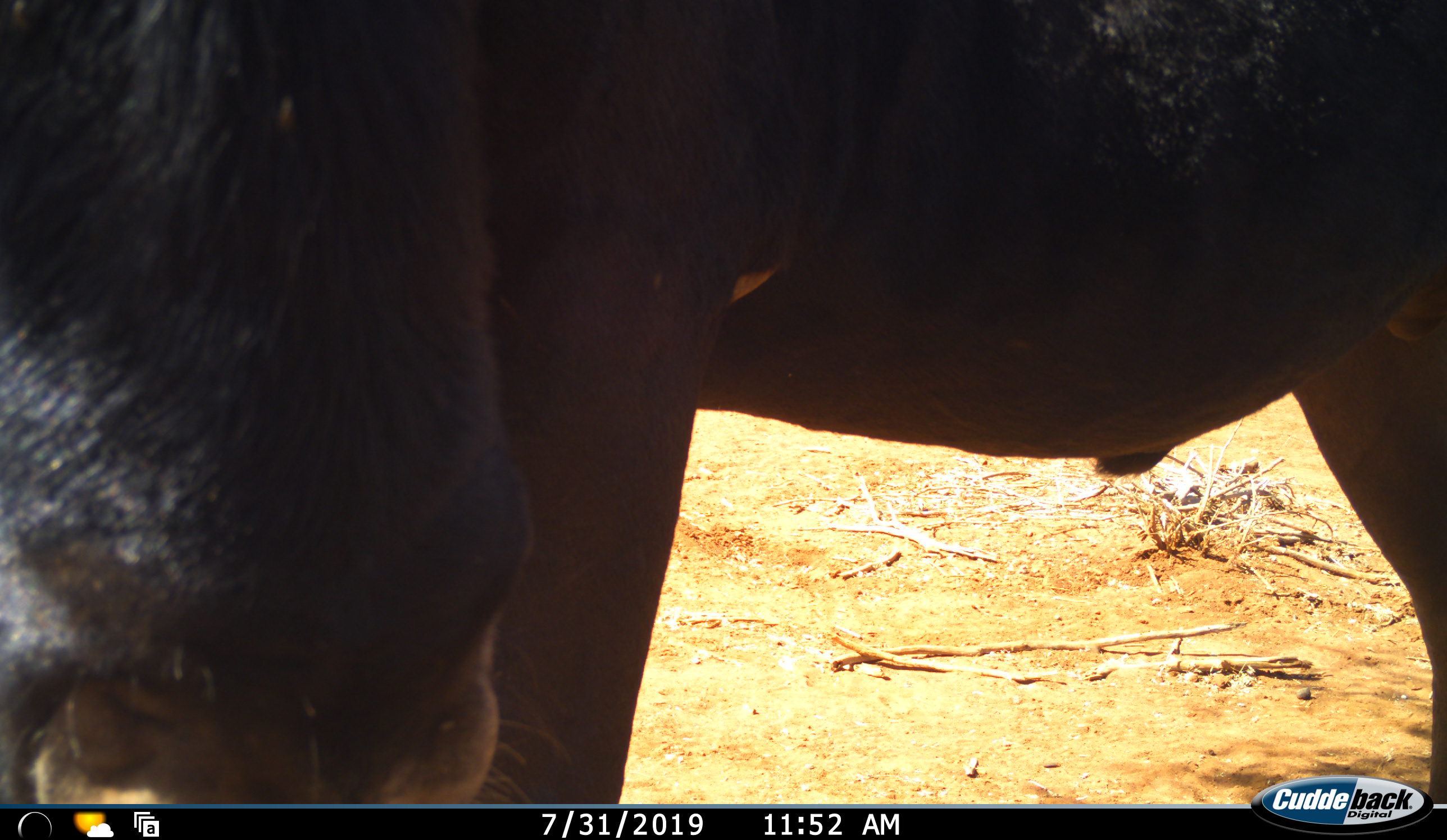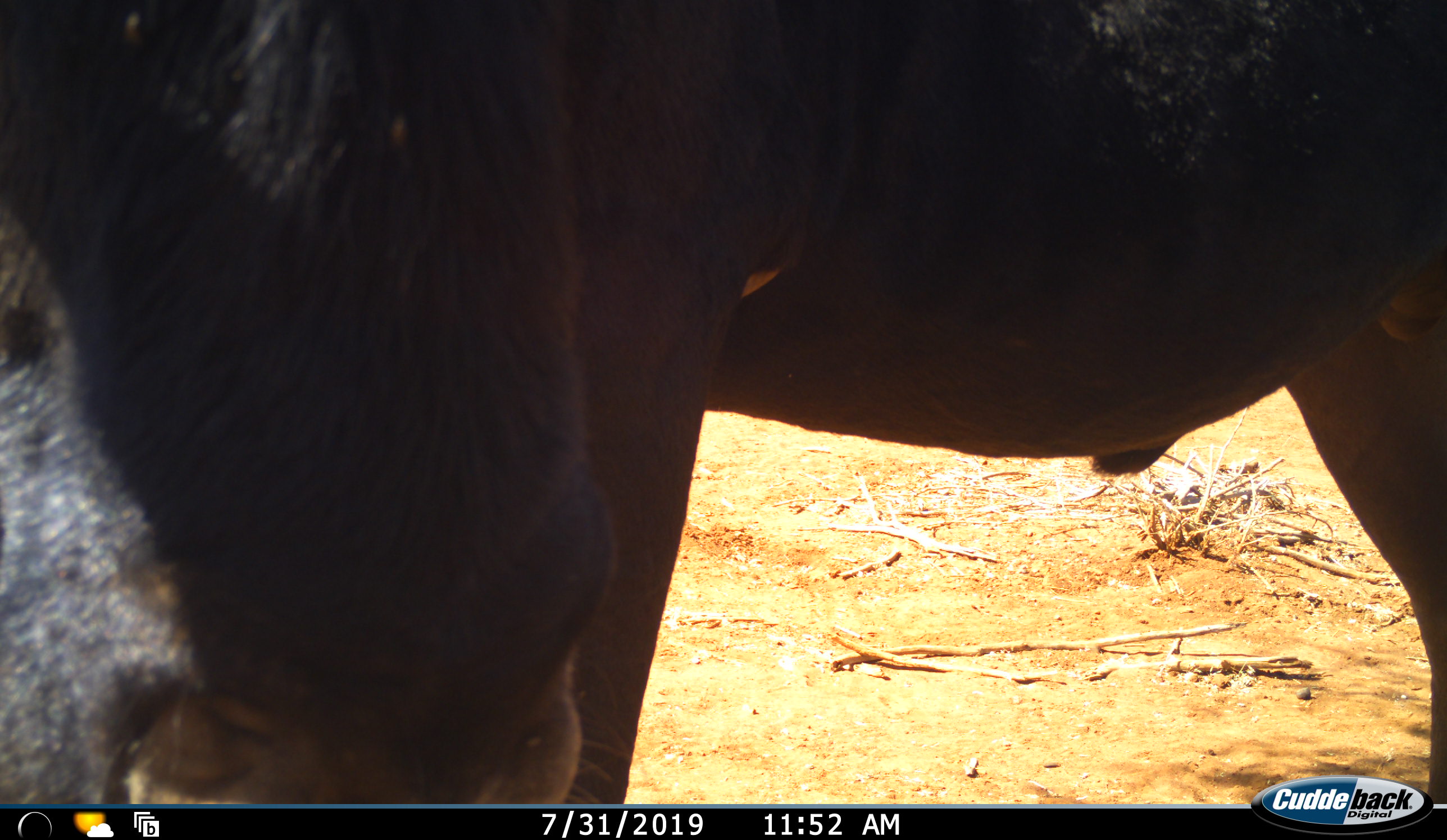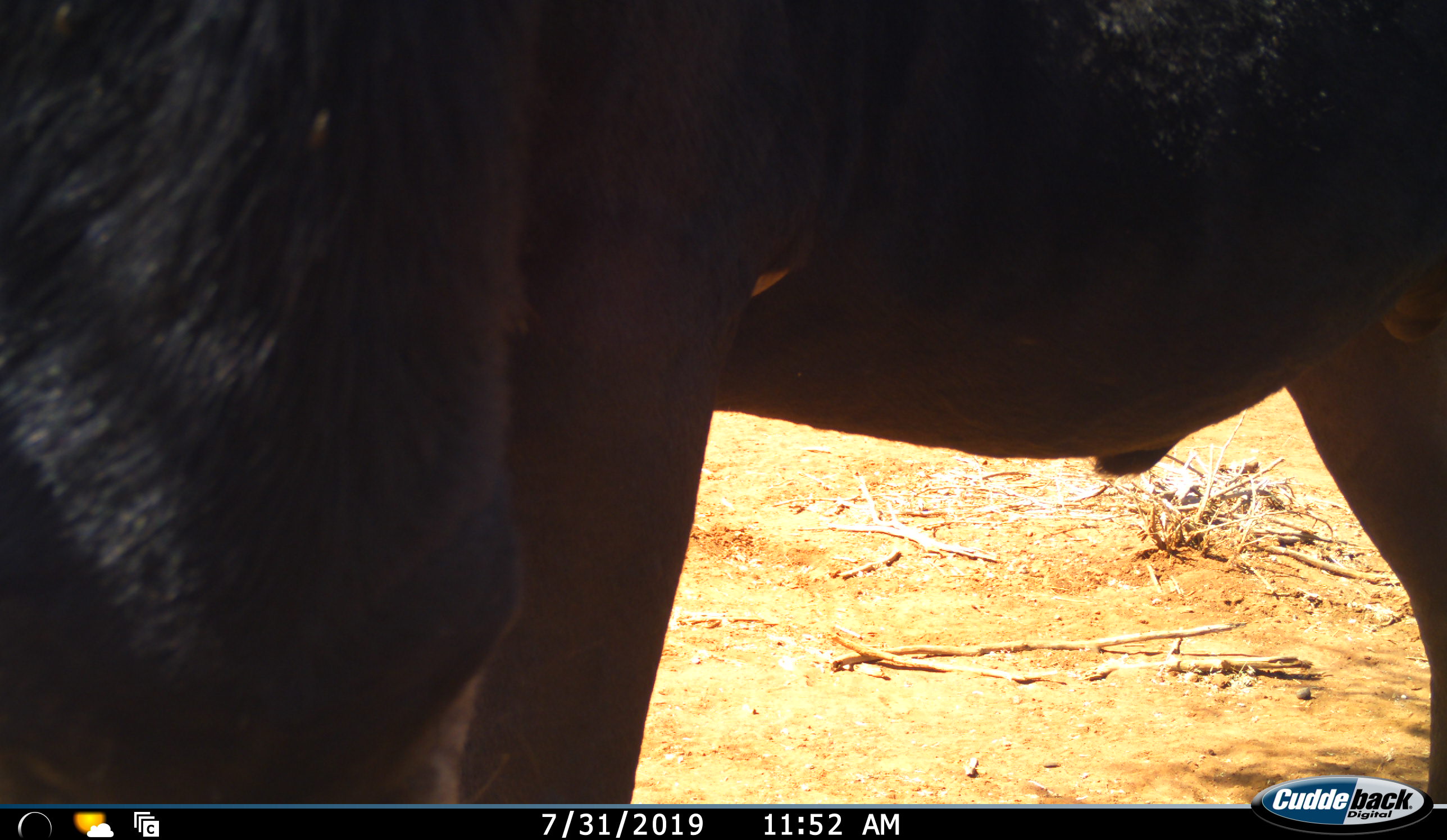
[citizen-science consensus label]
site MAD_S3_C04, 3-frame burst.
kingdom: Animalia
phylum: Chordata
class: Mammalia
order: Artiodactyla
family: Bovidae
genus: Syncerus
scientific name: Syncerus caffer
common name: african buffalo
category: buffalo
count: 1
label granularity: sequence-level